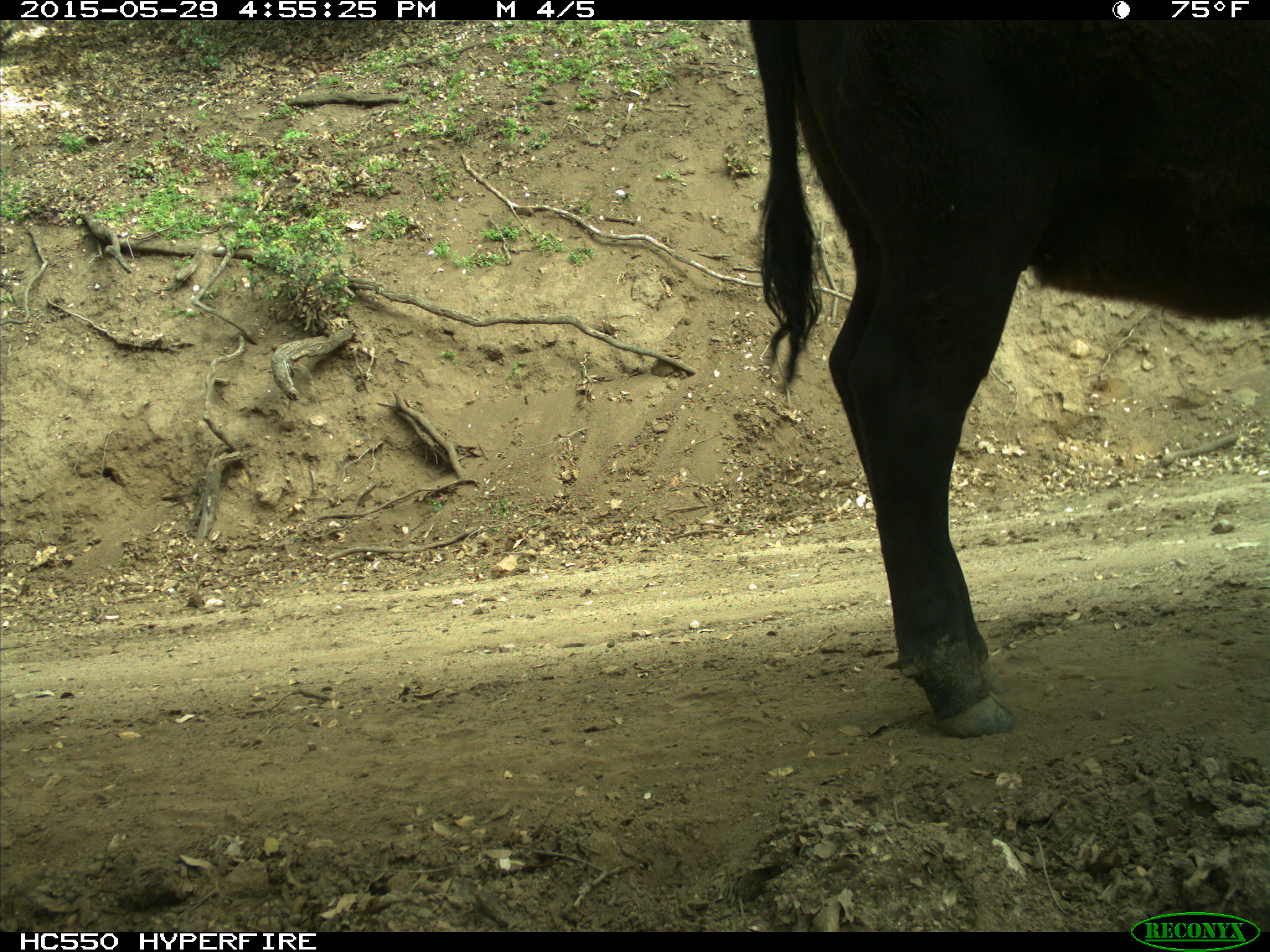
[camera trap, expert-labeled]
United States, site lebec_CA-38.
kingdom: Animalia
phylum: Chordata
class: Mammalia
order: Artiodactyla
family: Bovidae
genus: Bos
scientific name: Bos taurus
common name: domestic cow